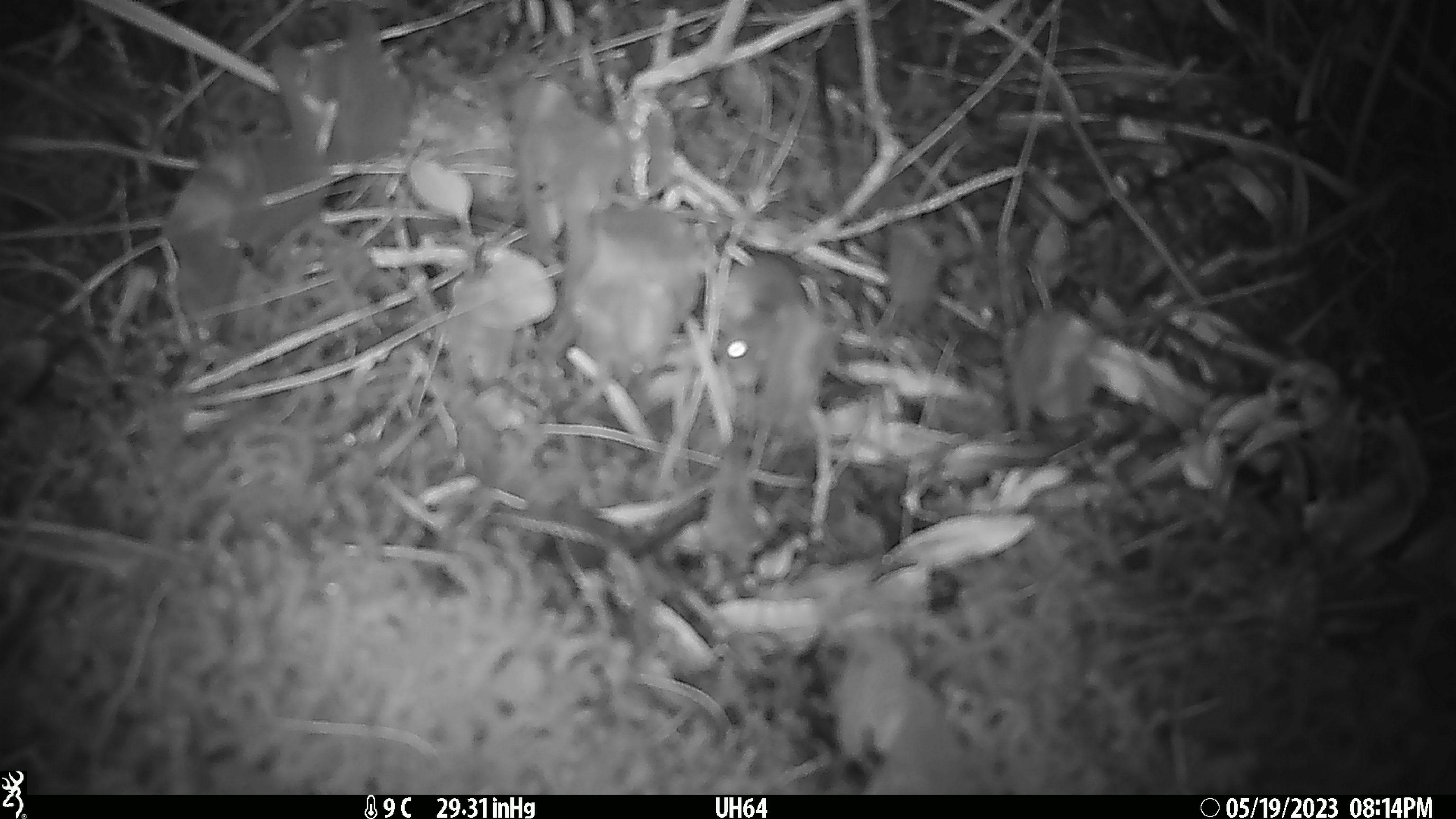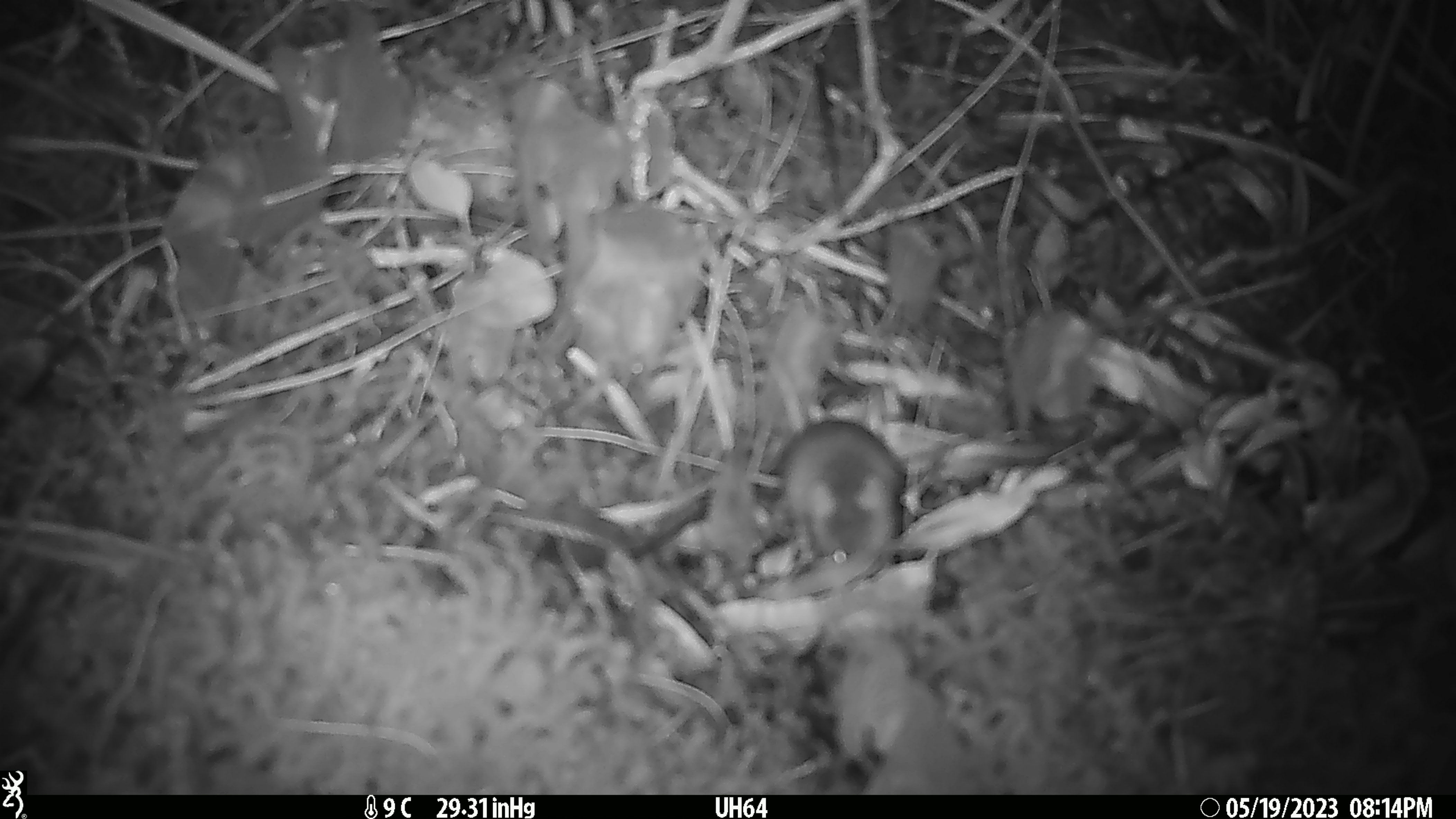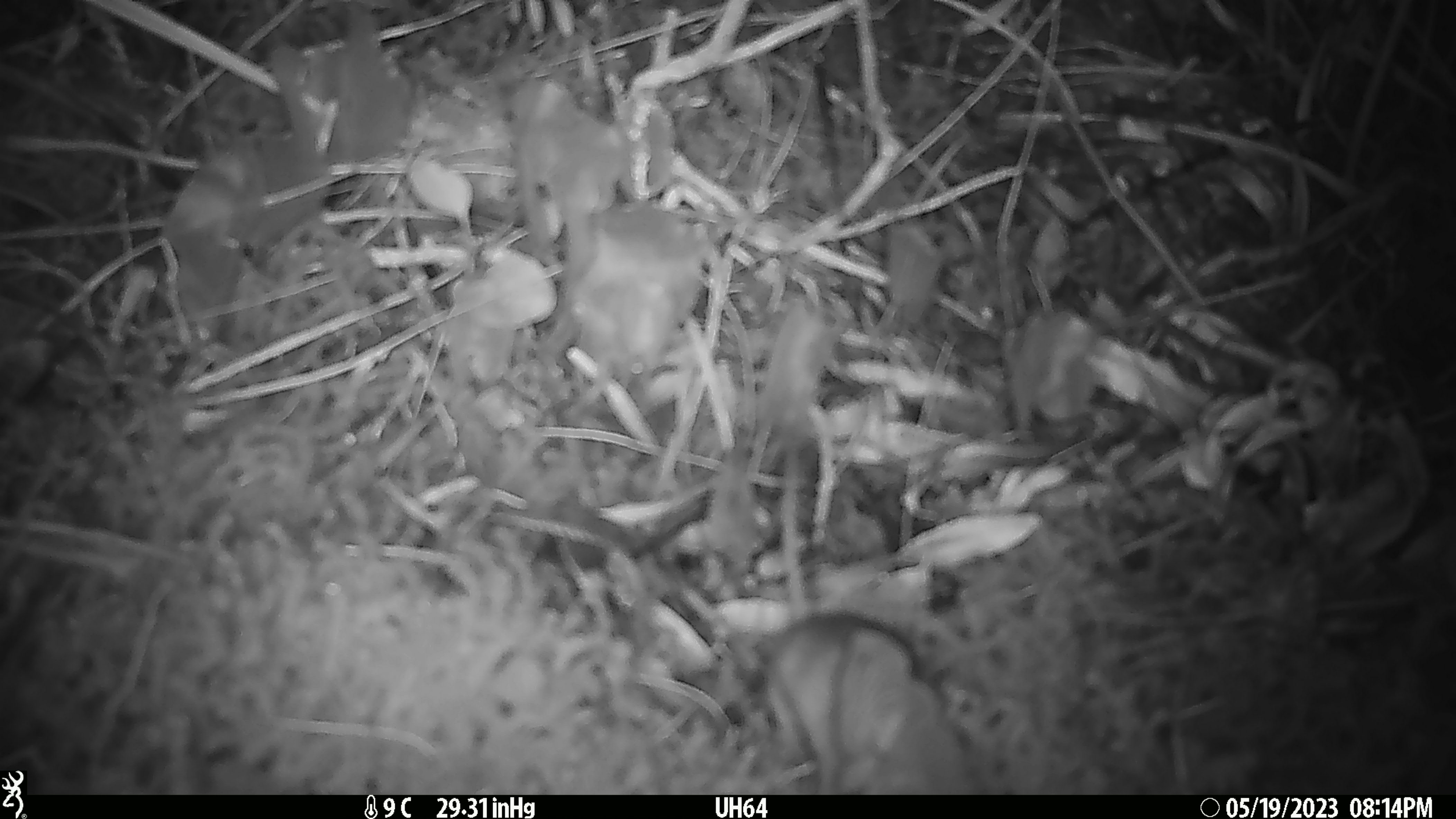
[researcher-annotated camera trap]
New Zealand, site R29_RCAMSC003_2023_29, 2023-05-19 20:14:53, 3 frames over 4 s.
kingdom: Animalia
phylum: Chordata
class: Mammalia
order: Rodentia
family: Muridae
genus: Mus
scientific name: Mus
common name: mouse